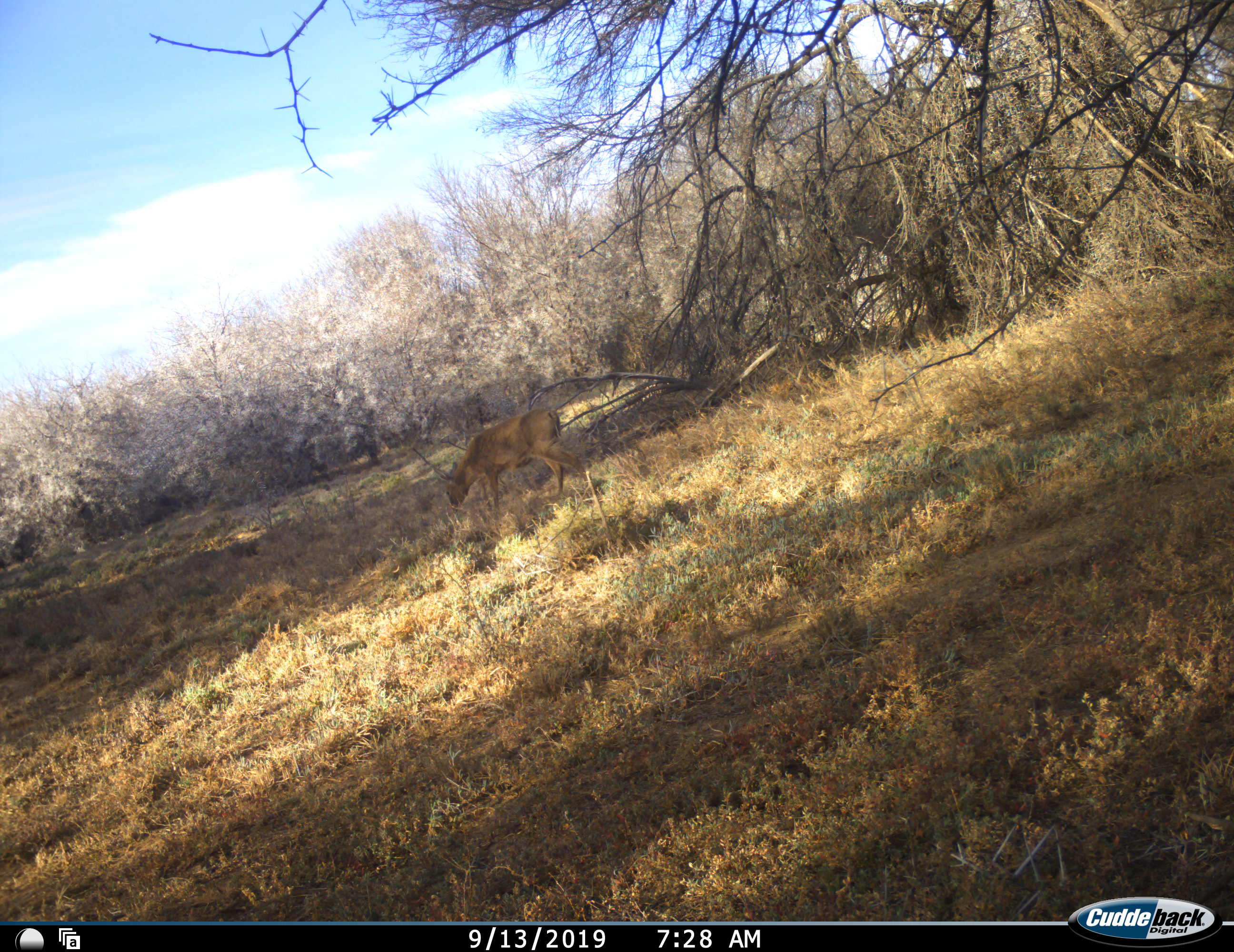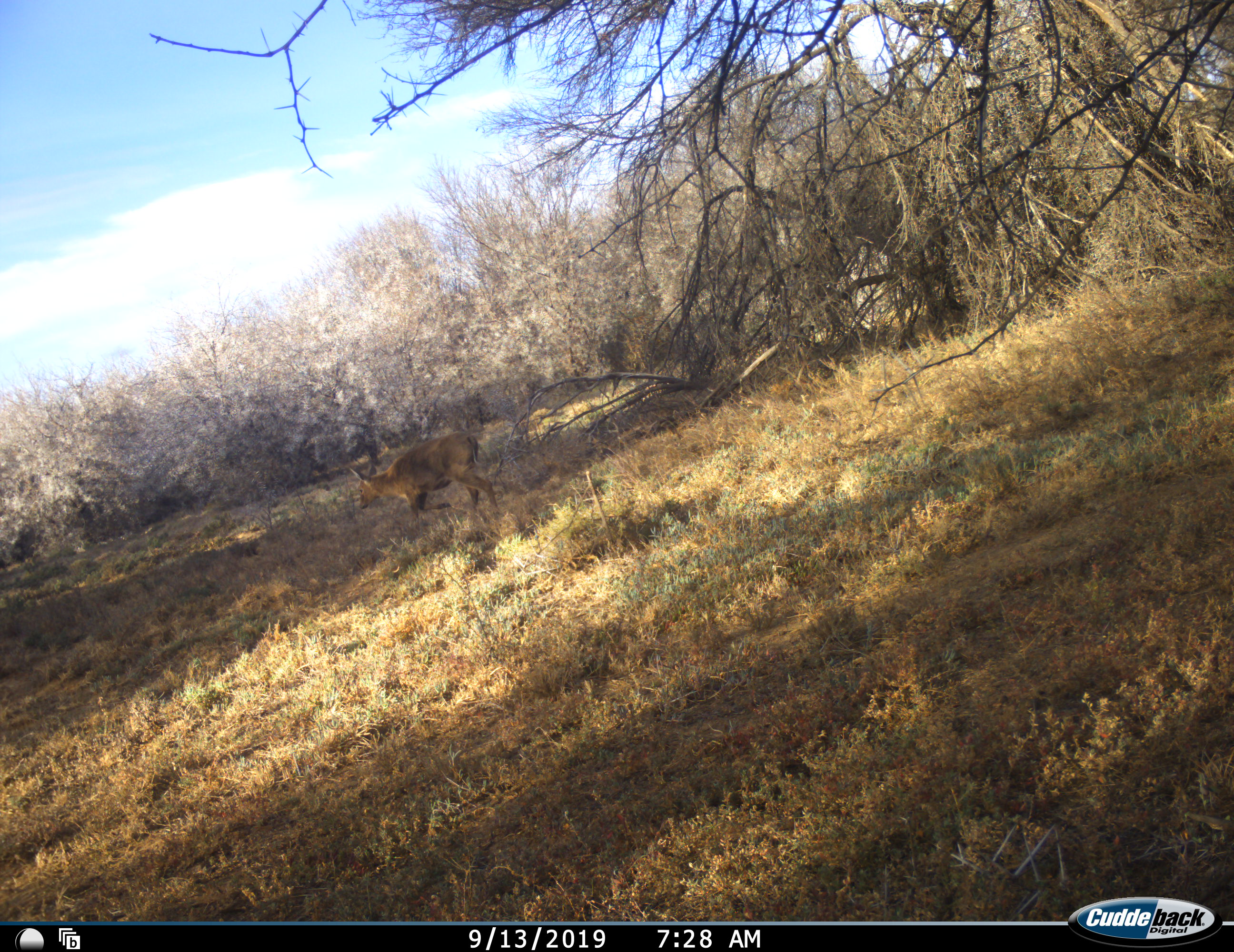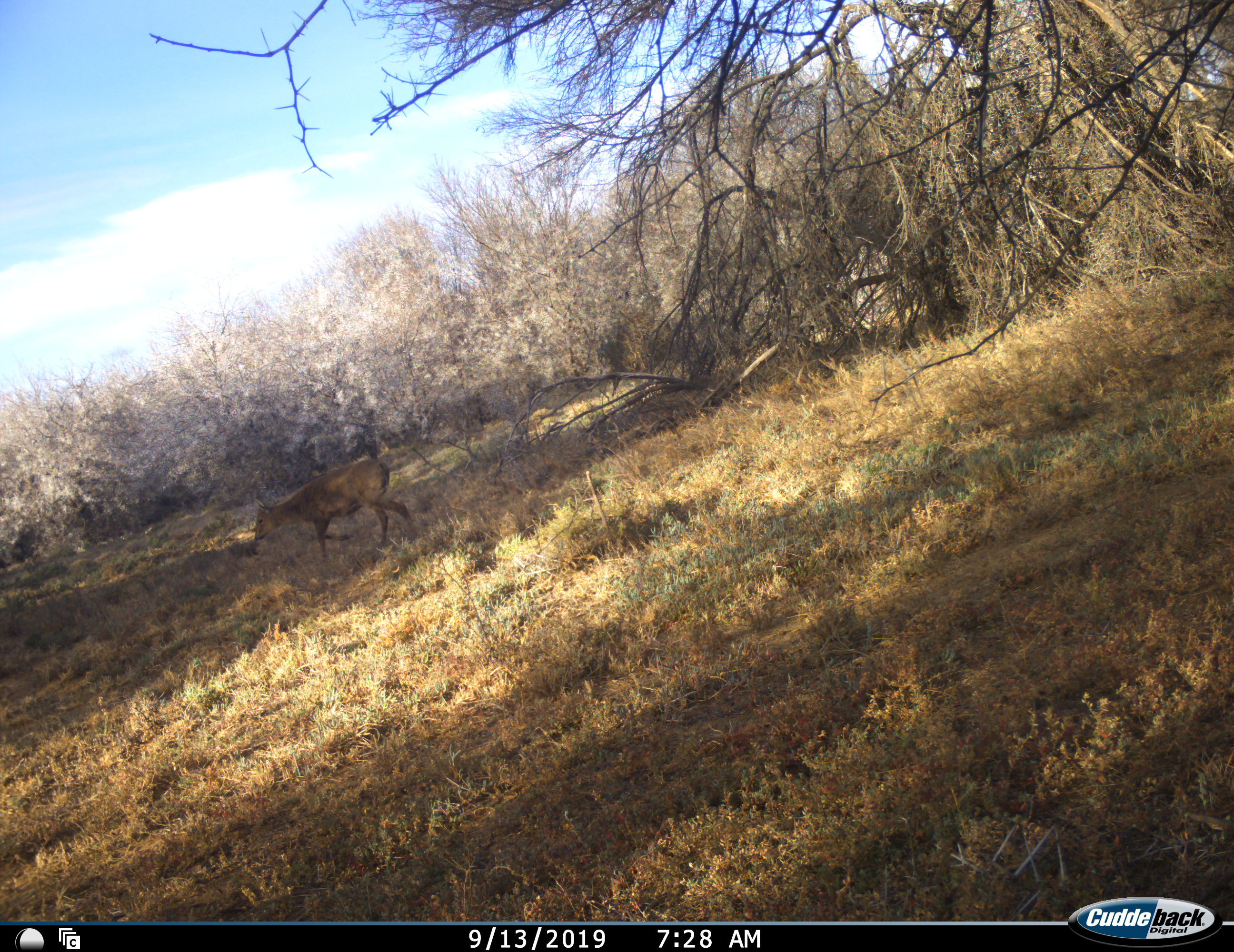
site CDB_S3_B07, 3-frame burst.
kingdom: Animalia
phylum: Chordata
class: Mammalia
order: Artiodactyla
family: Bovidae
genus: Sylvicapra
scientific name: Sylvicapra grimmia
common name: common duiker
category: duikercommongrey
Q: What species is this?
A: Duikercommongrey (common duiker) (Sylvicapra grimmia).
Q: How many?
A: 1.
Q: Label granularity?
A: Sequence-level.